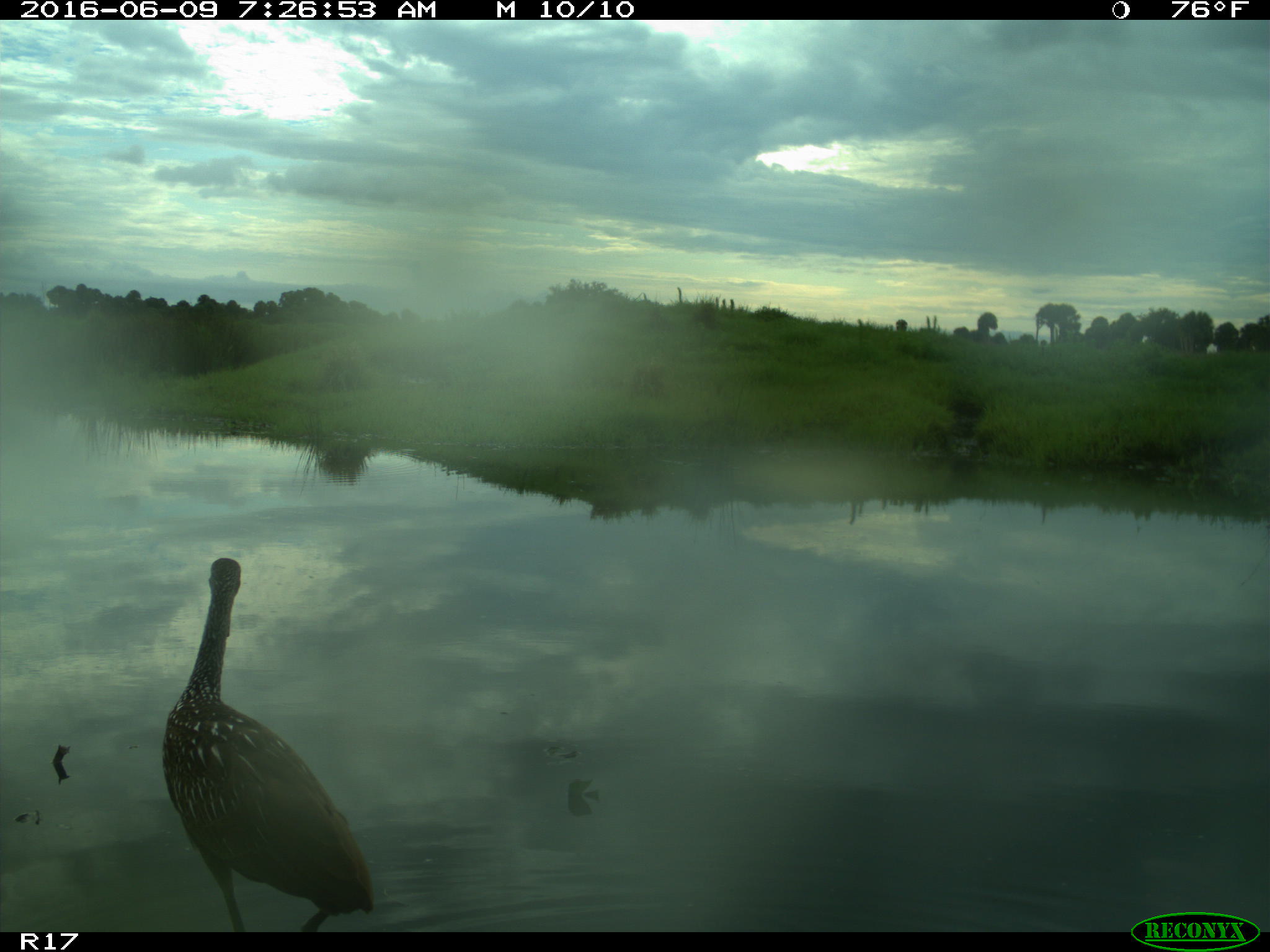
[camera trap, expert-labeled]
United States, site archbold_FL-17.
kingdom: Animalia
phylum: Chordata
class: Aves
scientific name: Aves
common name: birds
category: unidentified bird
Unidentified bird (birds) (Aves).